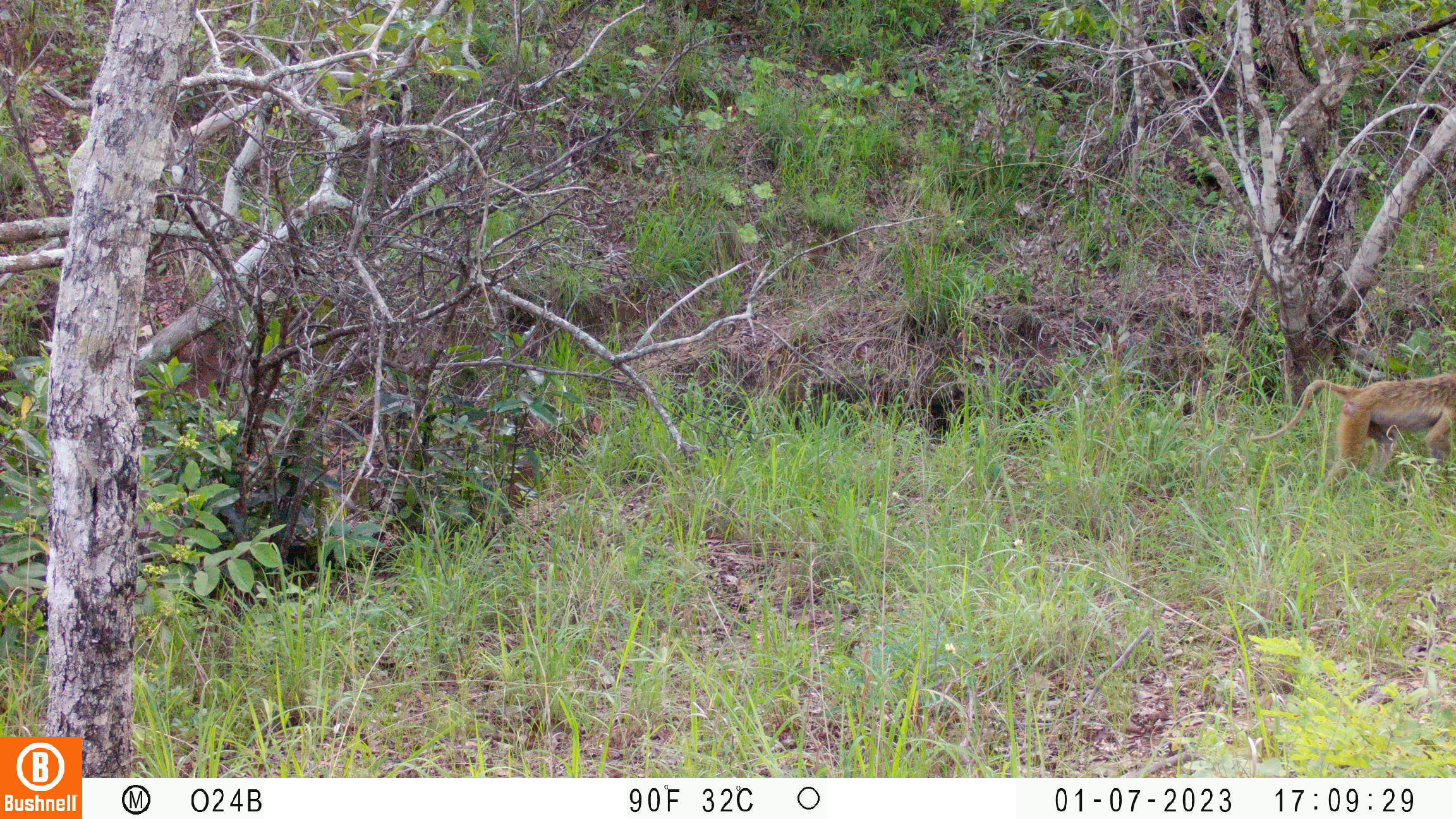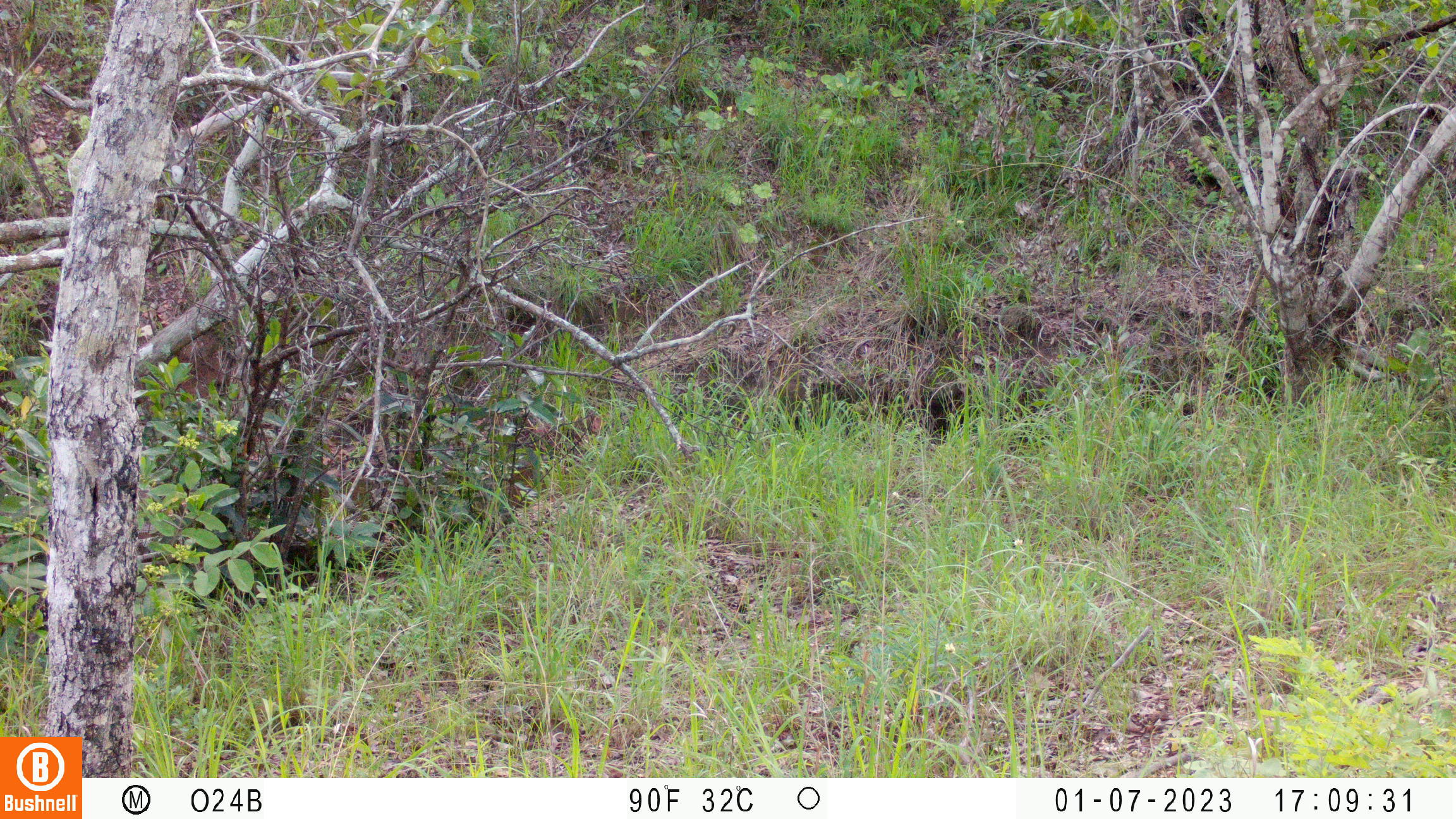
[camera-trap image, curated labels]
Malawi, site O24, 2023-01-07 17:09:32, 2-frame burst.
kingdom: Animalia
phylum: Chordata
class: Mammalia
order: Primates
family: Cercopithecidae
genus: Papio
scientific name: Papio cynocephalus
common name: yellow baboon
Yellow baboon (Papio cynocephalus), count 1.